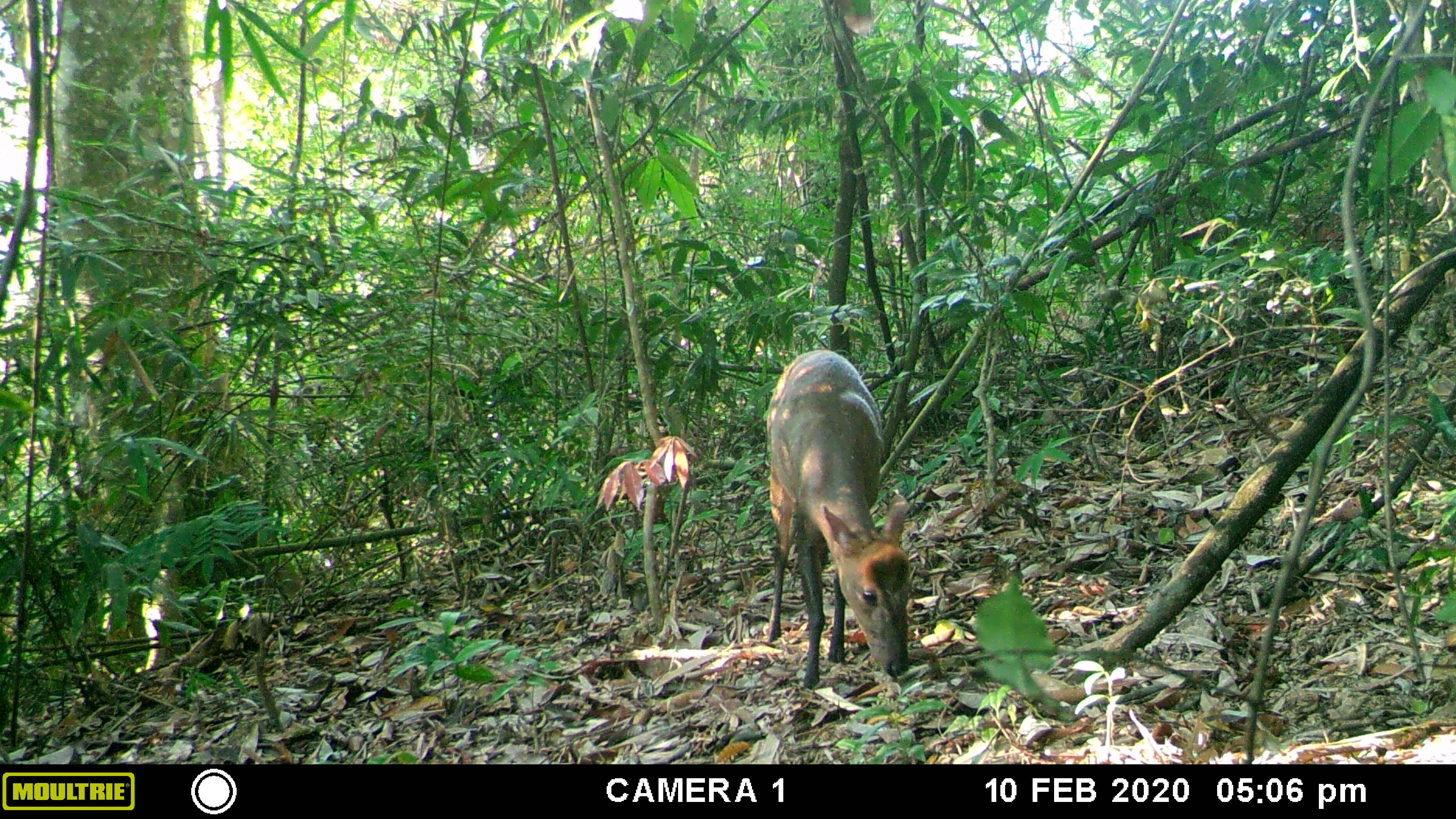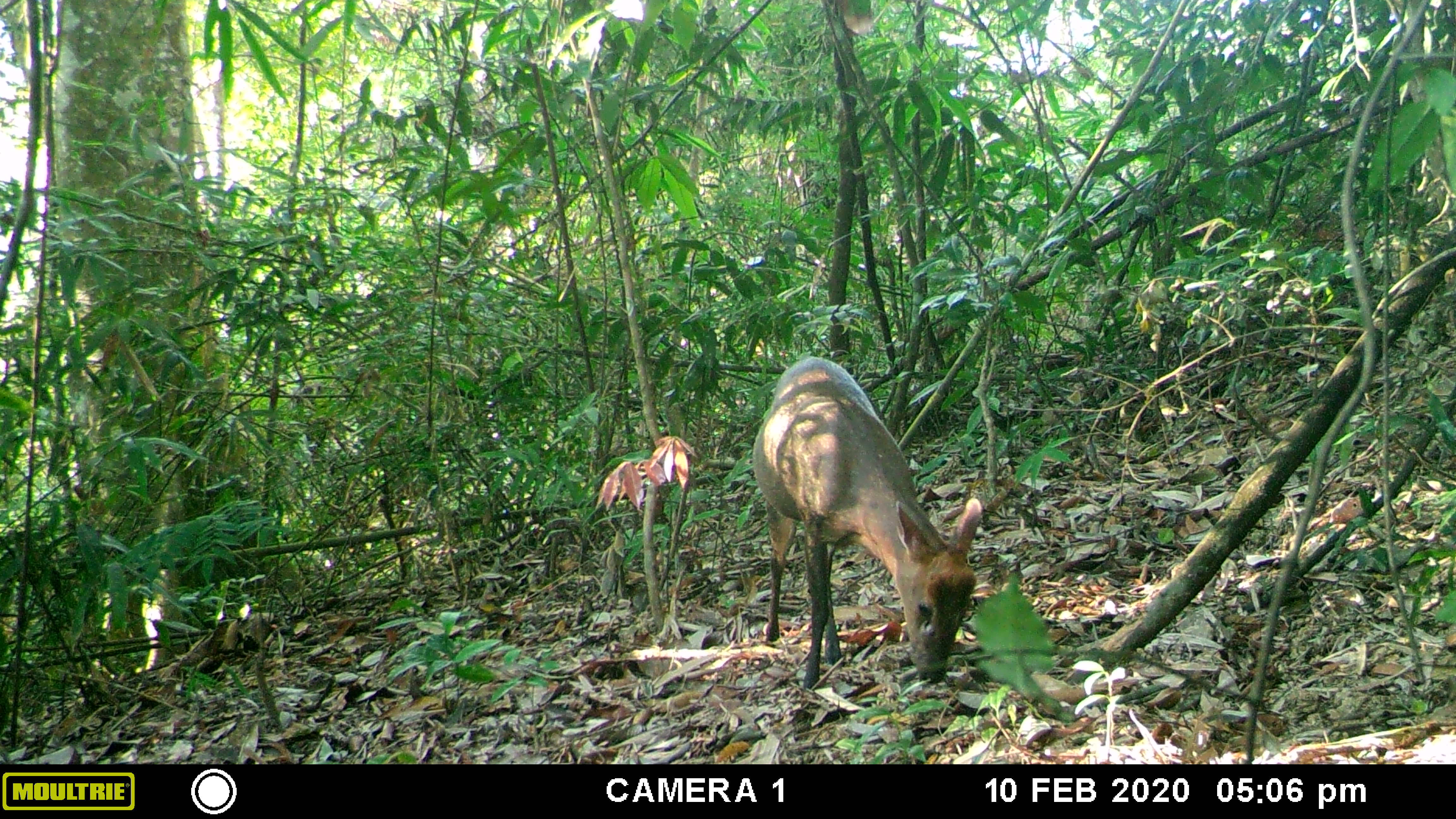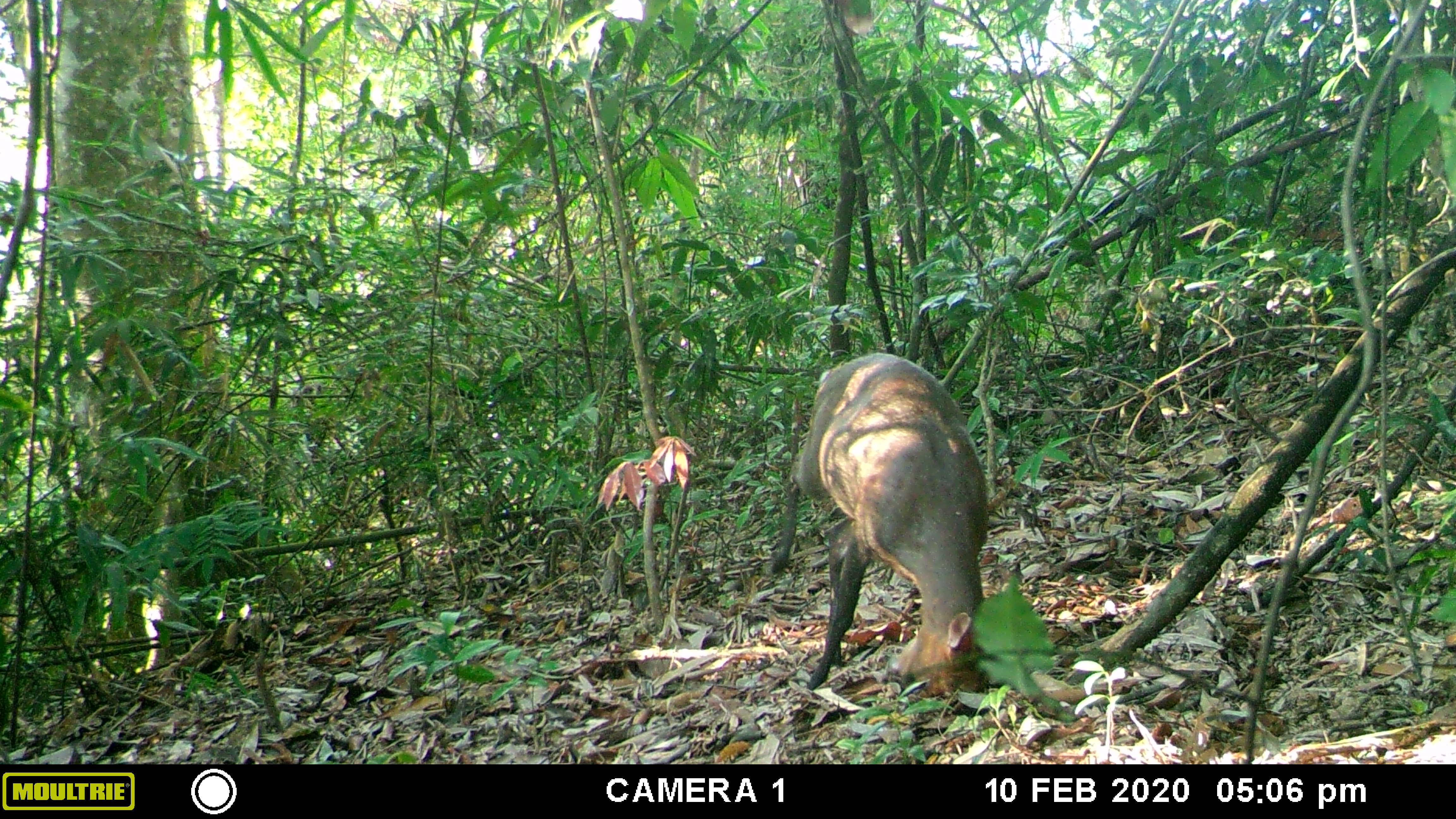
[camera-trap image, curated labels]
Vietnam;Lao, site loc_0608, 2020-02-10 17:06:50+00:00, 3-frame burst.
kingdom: Animalia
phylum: Chordata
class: Mammalia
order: Artiodactyla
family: Cervidae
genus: Muntiacus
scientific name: Muntiacus rooseveltorum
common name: roosevelt's muntjac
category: roosevelts muntjac group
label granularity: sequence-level